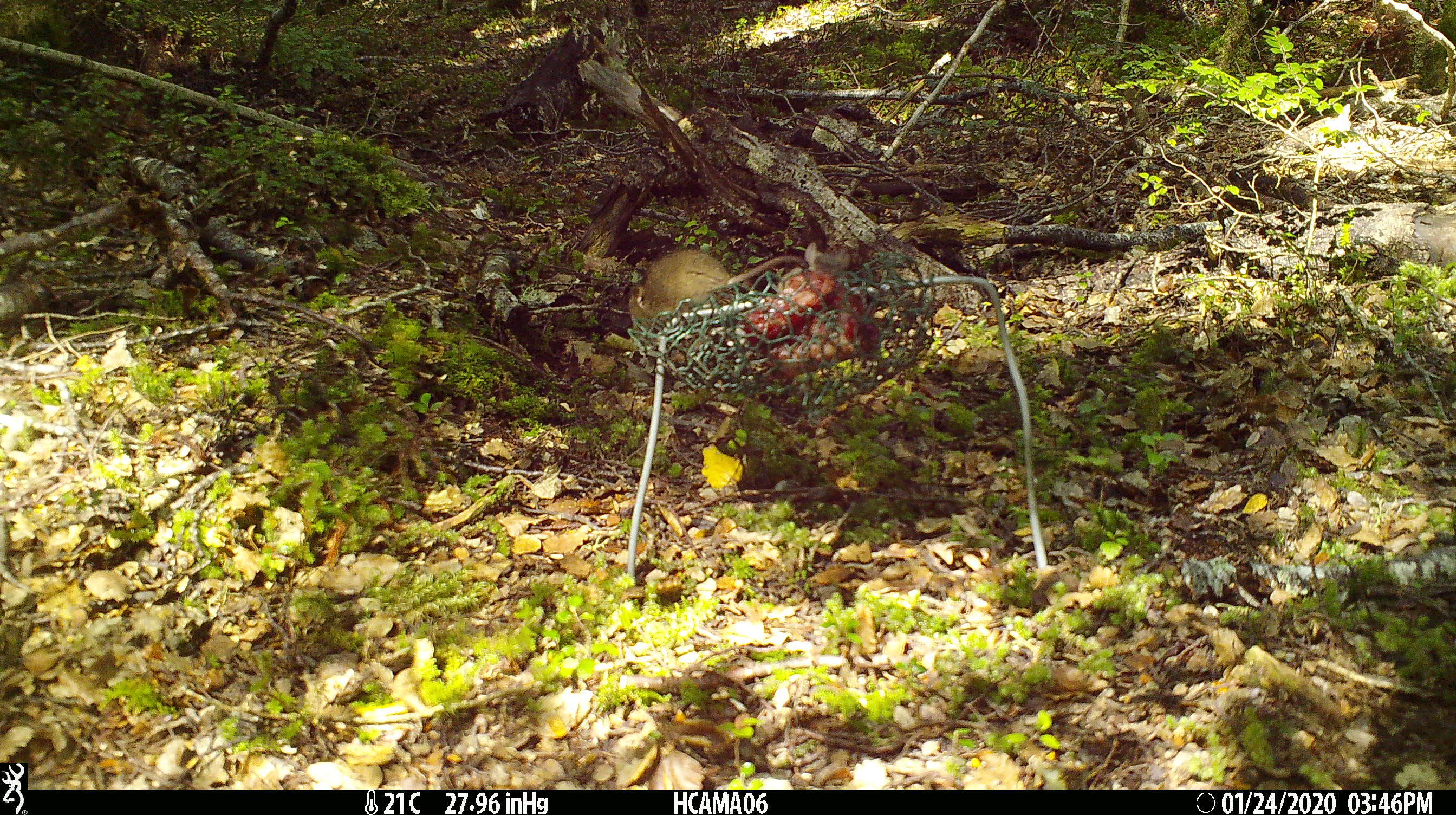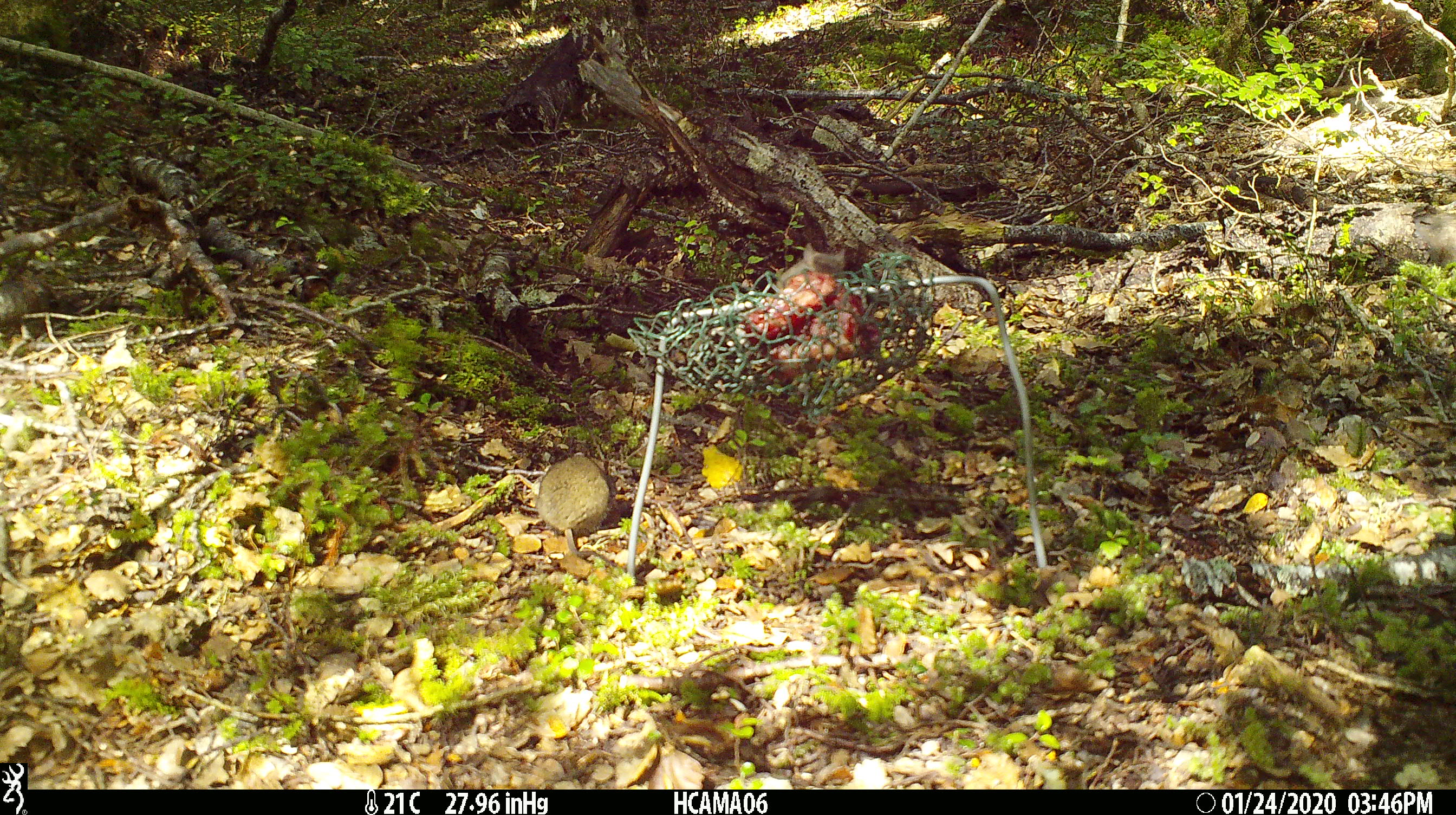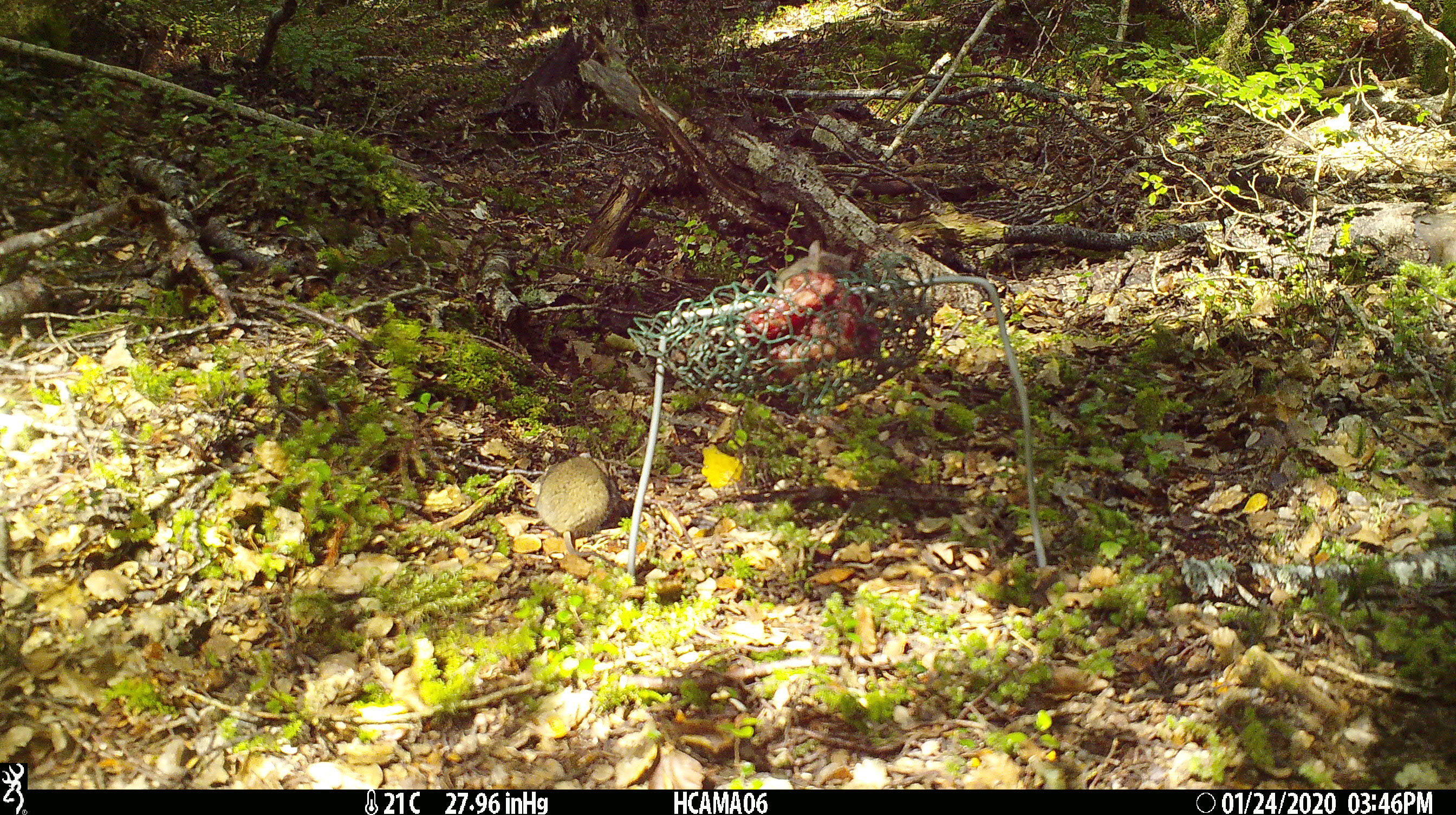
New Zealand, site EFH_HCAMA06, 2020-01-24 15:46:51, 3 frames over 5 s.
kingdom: Animalia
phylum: Chordata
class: Mammalia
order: Rodentia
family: Muridae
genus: Mus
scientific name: Mus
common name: mouse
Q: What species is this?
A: Mouse (Mus).